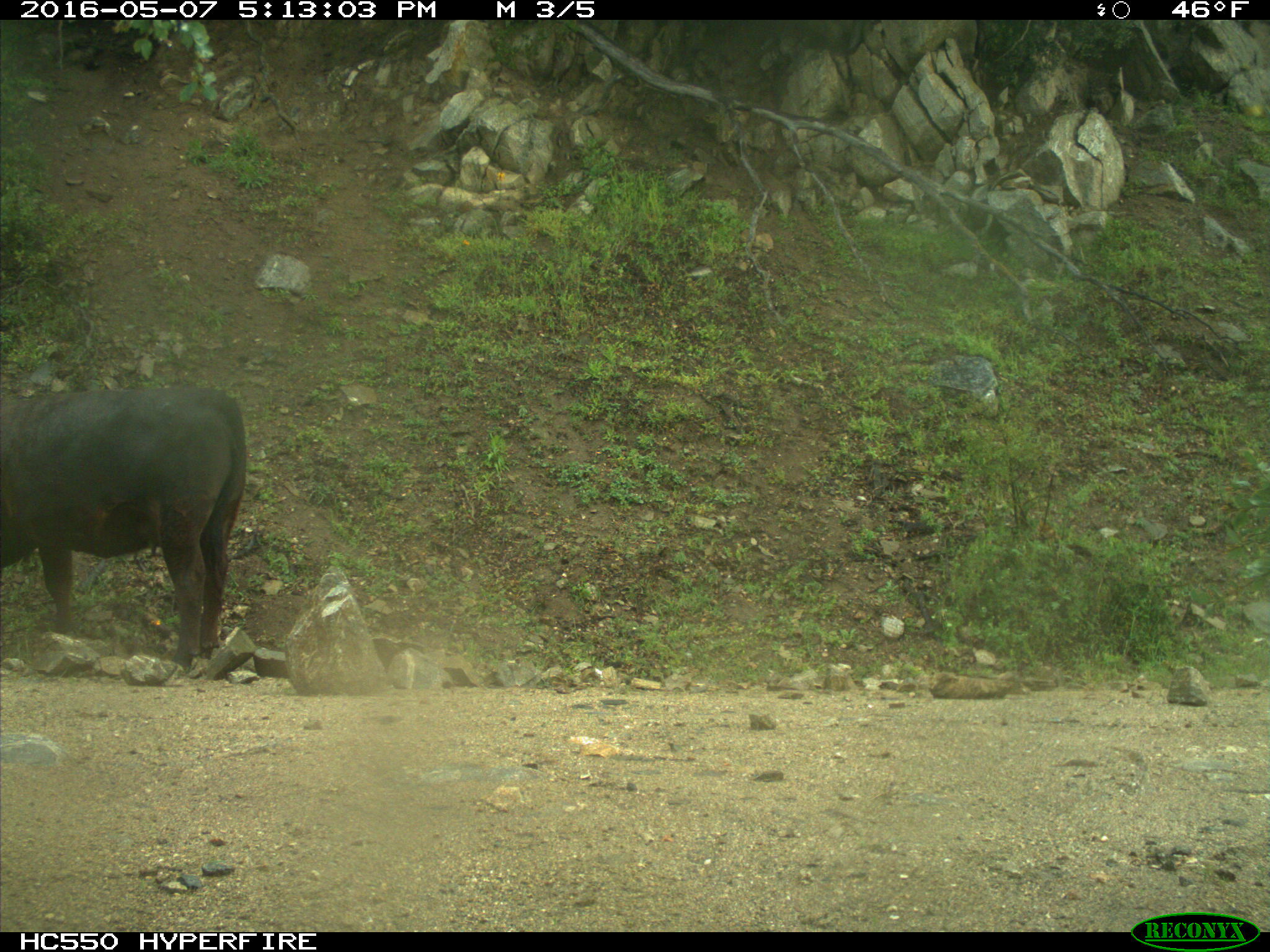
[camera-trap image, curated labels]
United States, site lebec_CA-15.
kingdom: Animalia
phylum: Chordata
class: Mammalia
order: Artiodactyla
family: Bovidae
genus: Bos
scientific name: Bos taurus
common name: domestic cow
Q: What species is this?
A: Bos taurus (domestic cow).